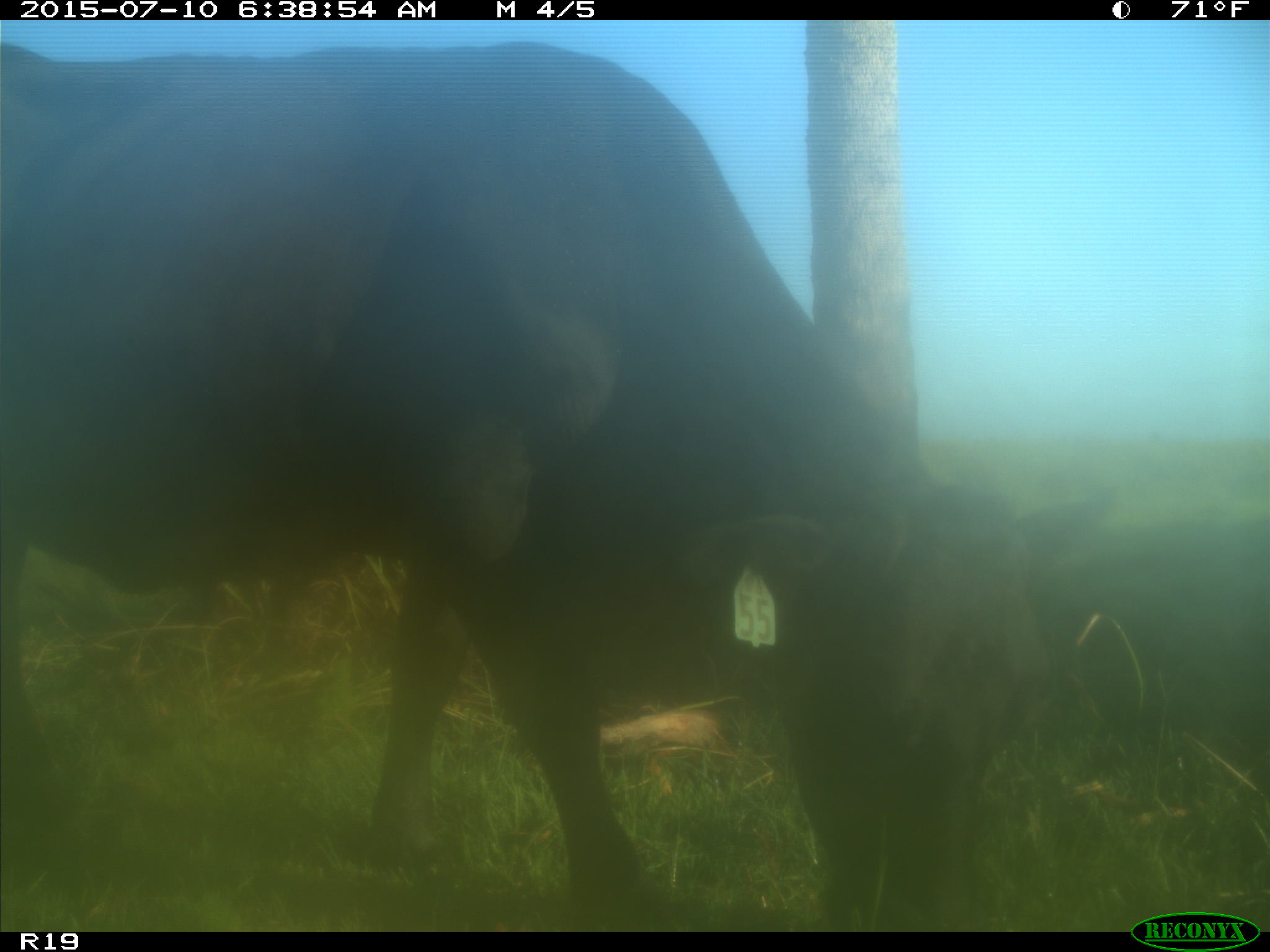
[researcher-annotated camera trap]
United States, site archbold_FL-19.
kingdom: Animalia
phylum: Chordata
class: Mammalia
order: Artiodactyla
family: Bovidae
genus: Bos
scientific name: Bos taurus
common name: domestic cow